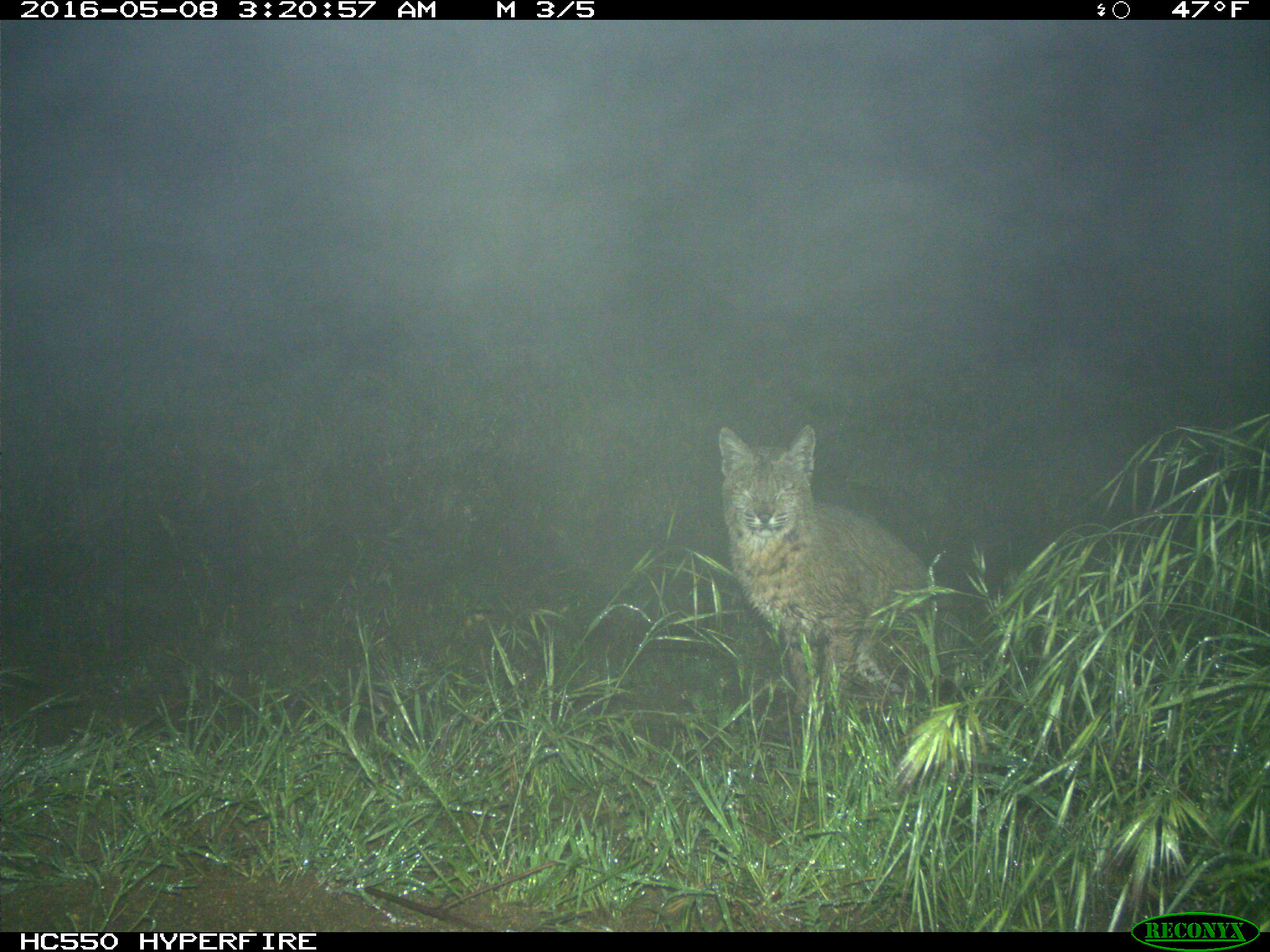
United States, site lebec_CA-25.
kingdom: Animalia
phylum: Chordata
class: Mammalia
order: Carnivora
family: Felidae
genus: Lynx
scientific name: Lynx rufus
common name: bobcat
Lynx rufus (bobcat).